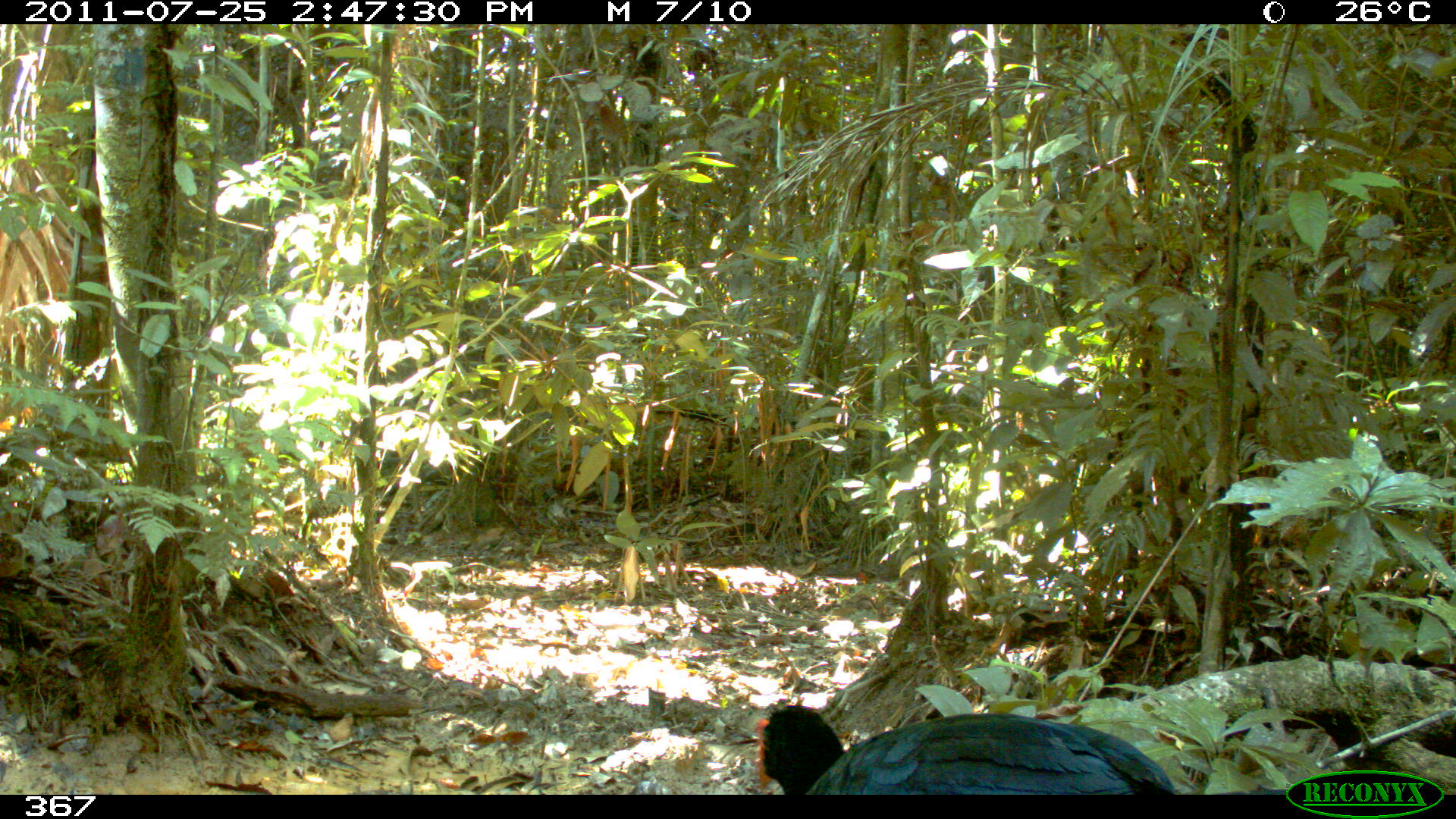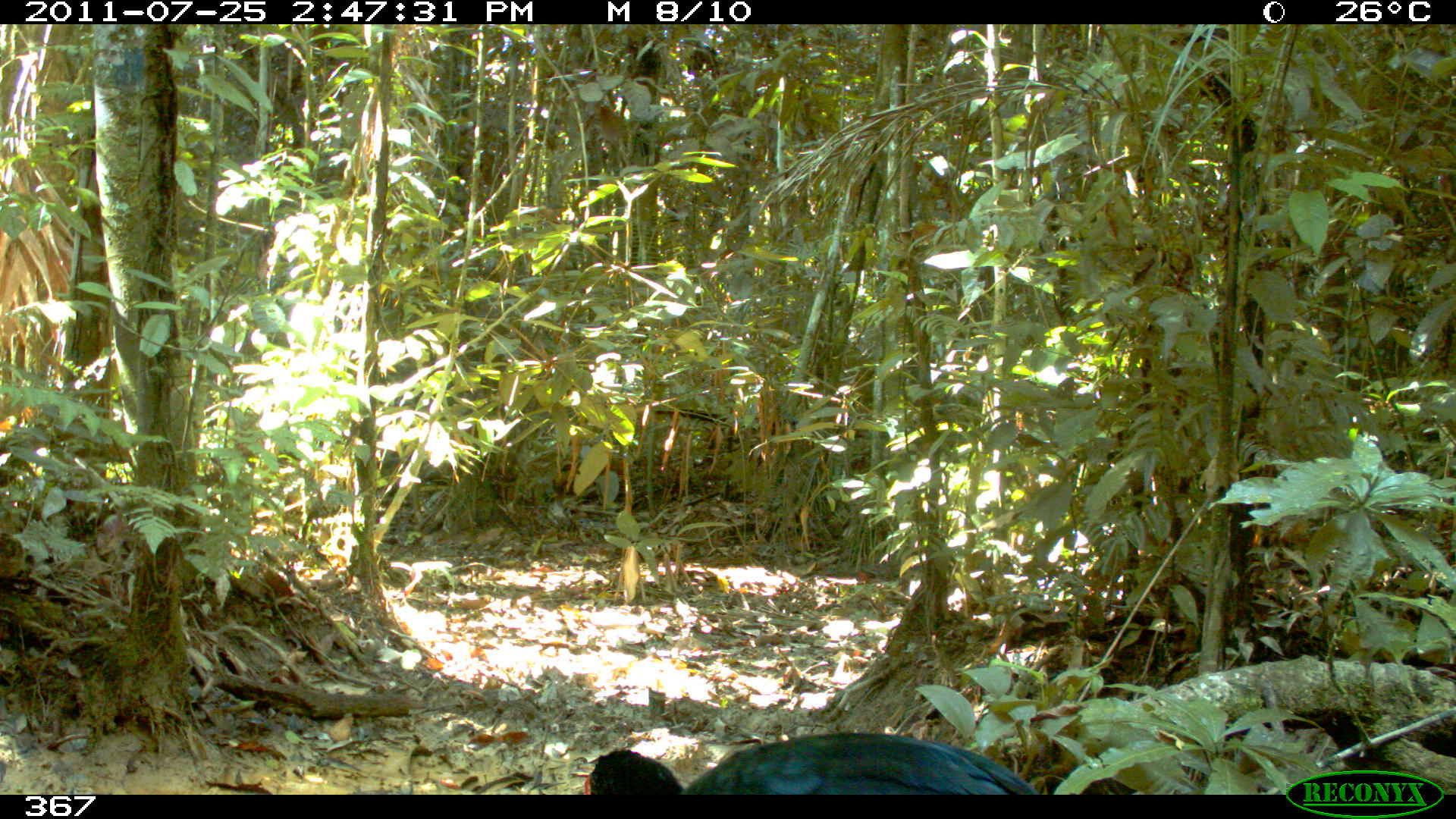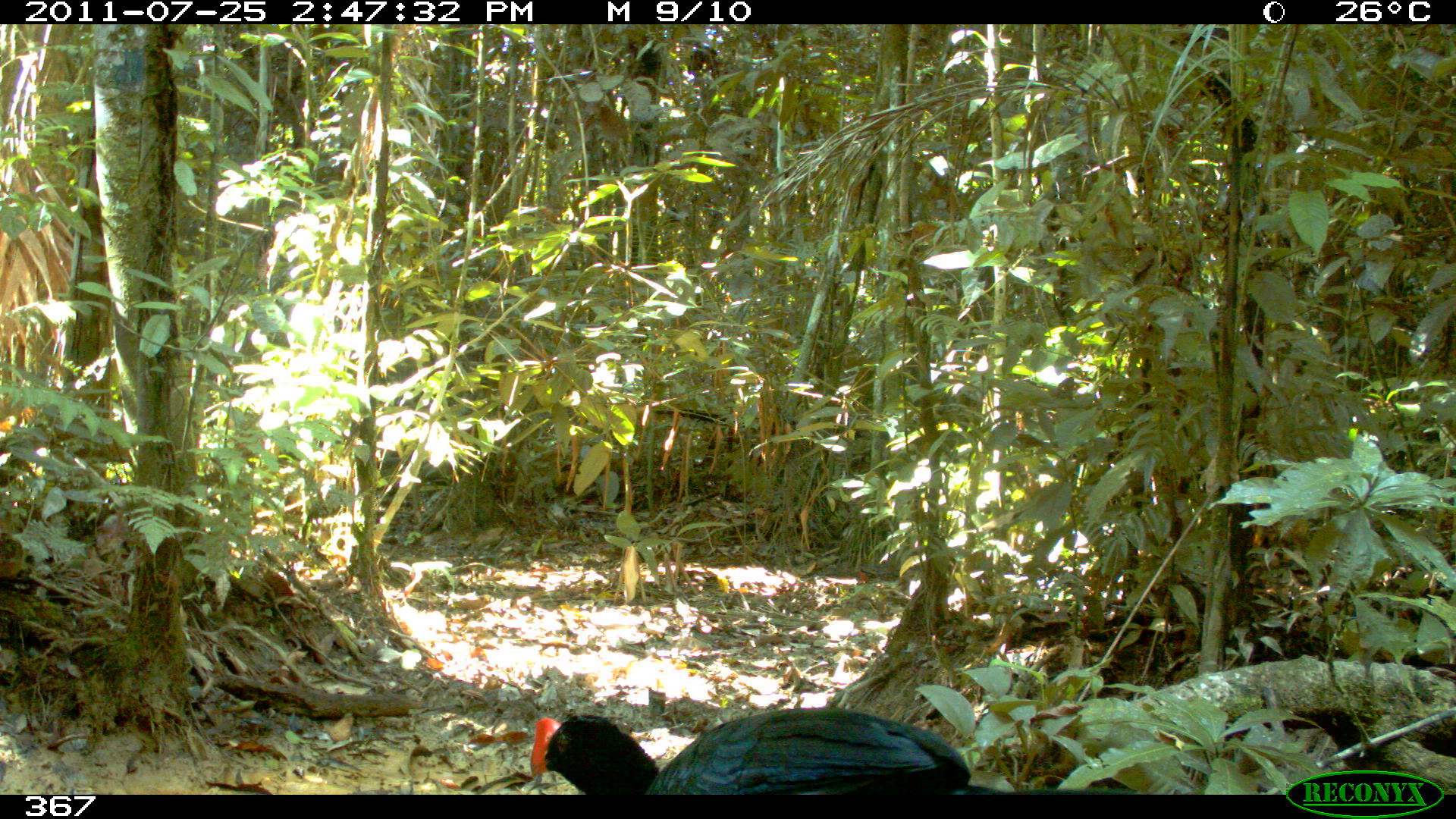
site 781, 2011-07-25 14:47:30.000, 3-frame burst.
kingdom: Animalia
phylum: Chordata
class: Aves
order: Galliformes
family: Cracidae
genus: Mitu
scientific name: Mitu tuberosum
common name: razor-billed curassow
Mitu tuberosum (razor-billed curassow).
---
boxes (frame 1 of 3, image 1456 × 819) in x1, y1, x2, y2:
mitu tuberosum: 756, 704, 1178, 795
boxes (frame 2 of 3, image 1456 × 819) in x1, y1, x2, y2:
mitu tuberosum: 588, 733, 1037, 795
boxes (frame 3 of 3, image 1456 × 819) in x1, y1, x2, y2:
mitu tuberosum: 526, 703, 1144, 795